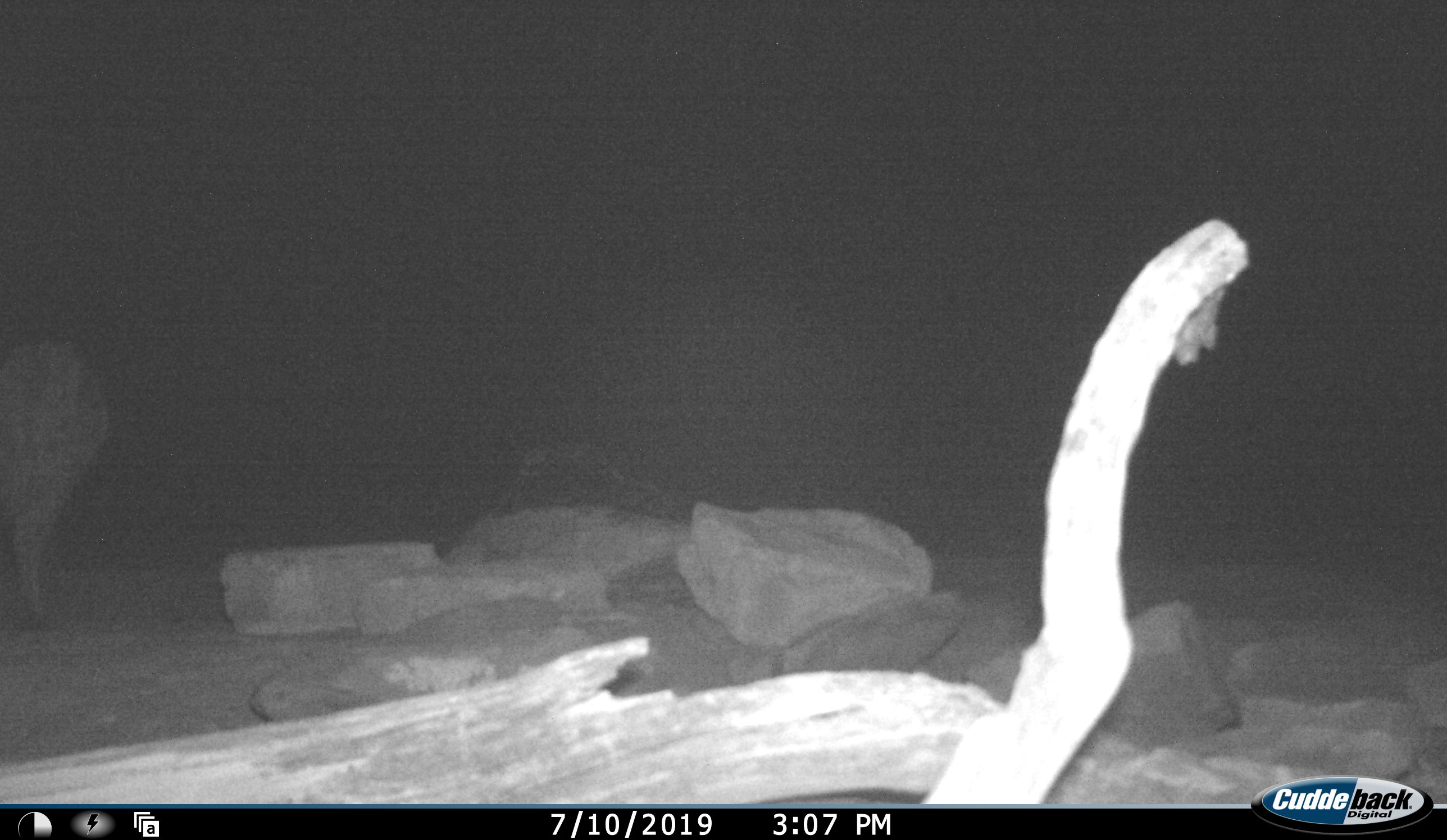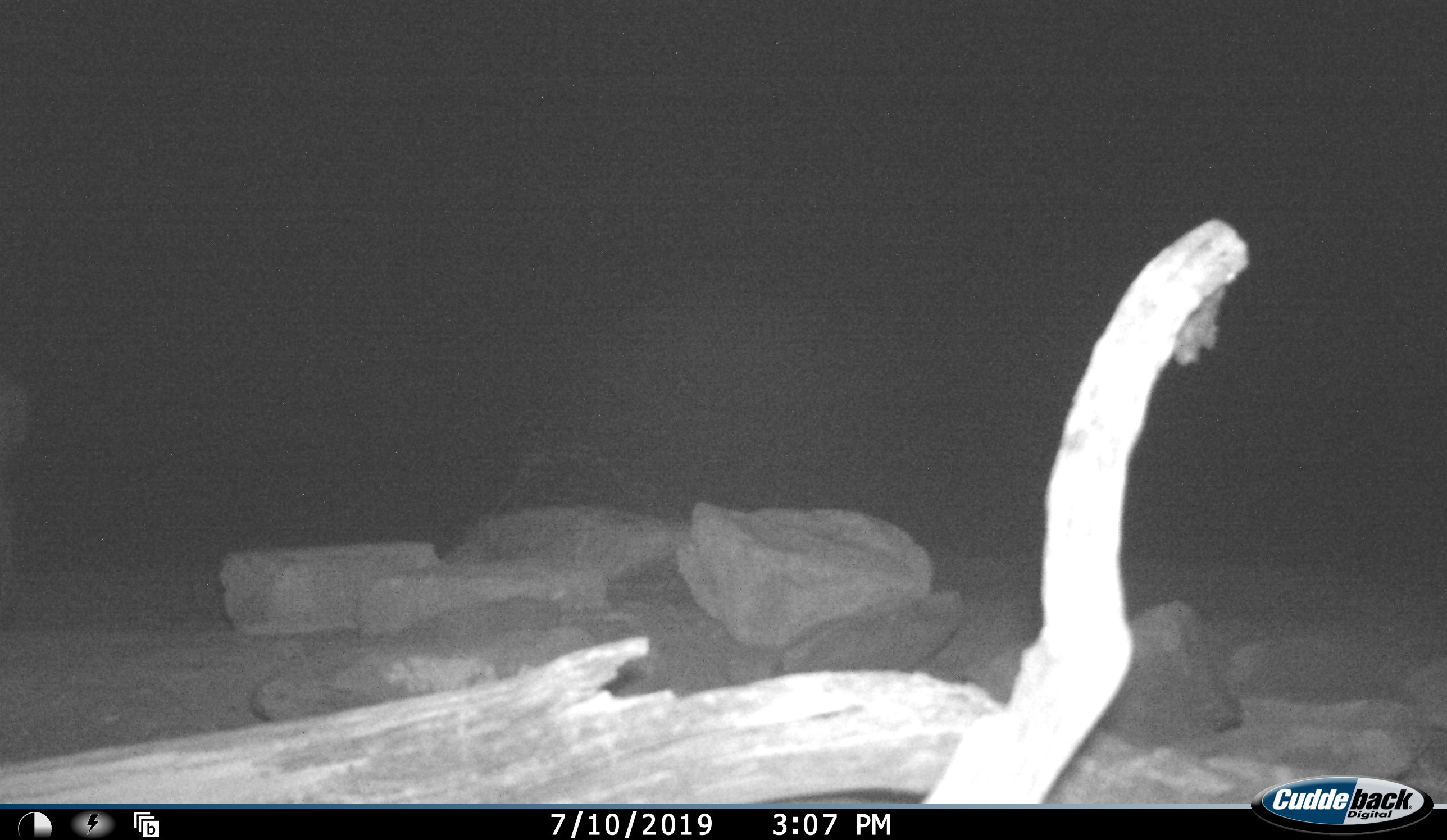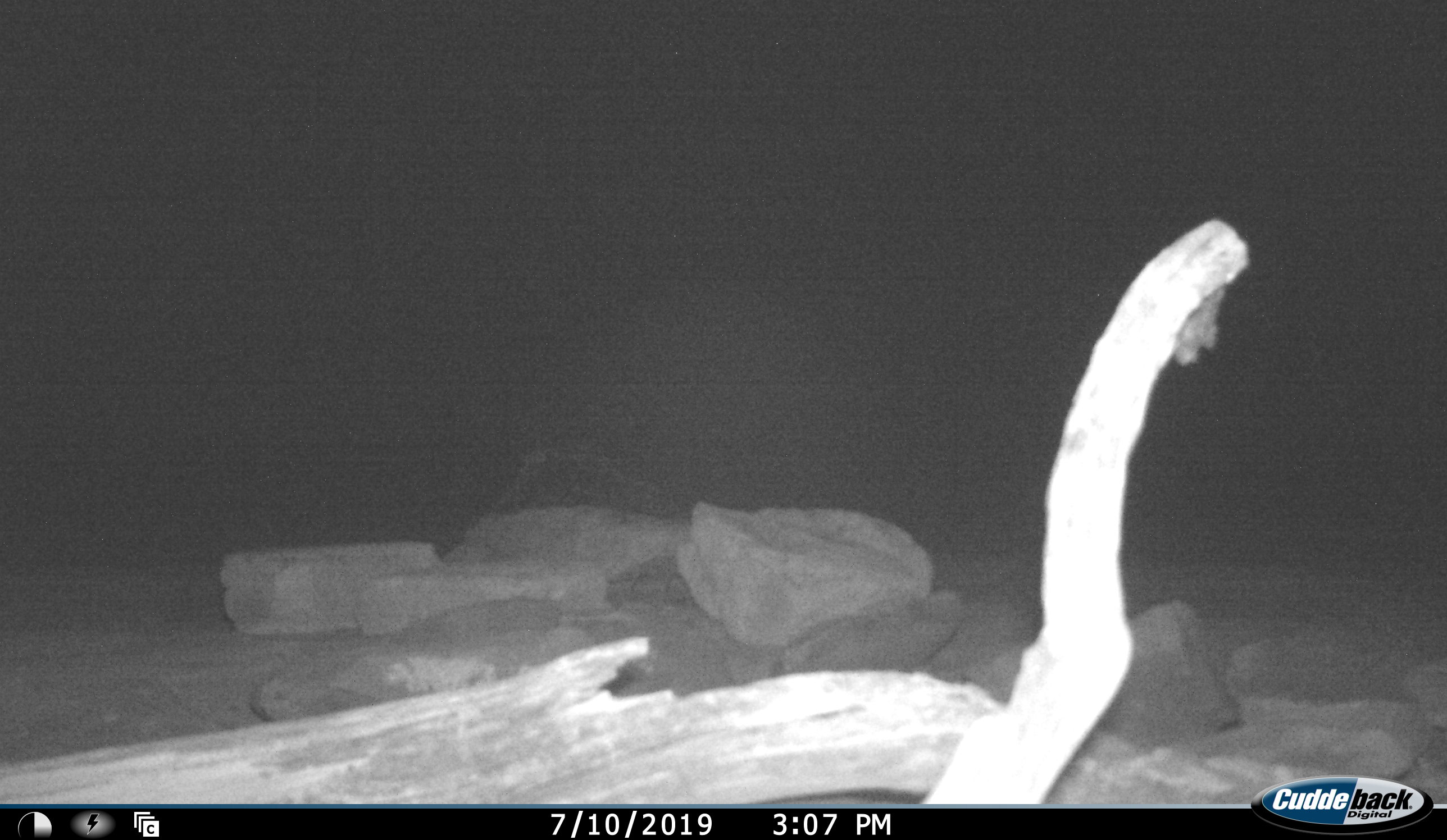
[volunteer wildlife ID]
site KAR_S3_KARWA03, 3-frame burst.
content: unidentified animal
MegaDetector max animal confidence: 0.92